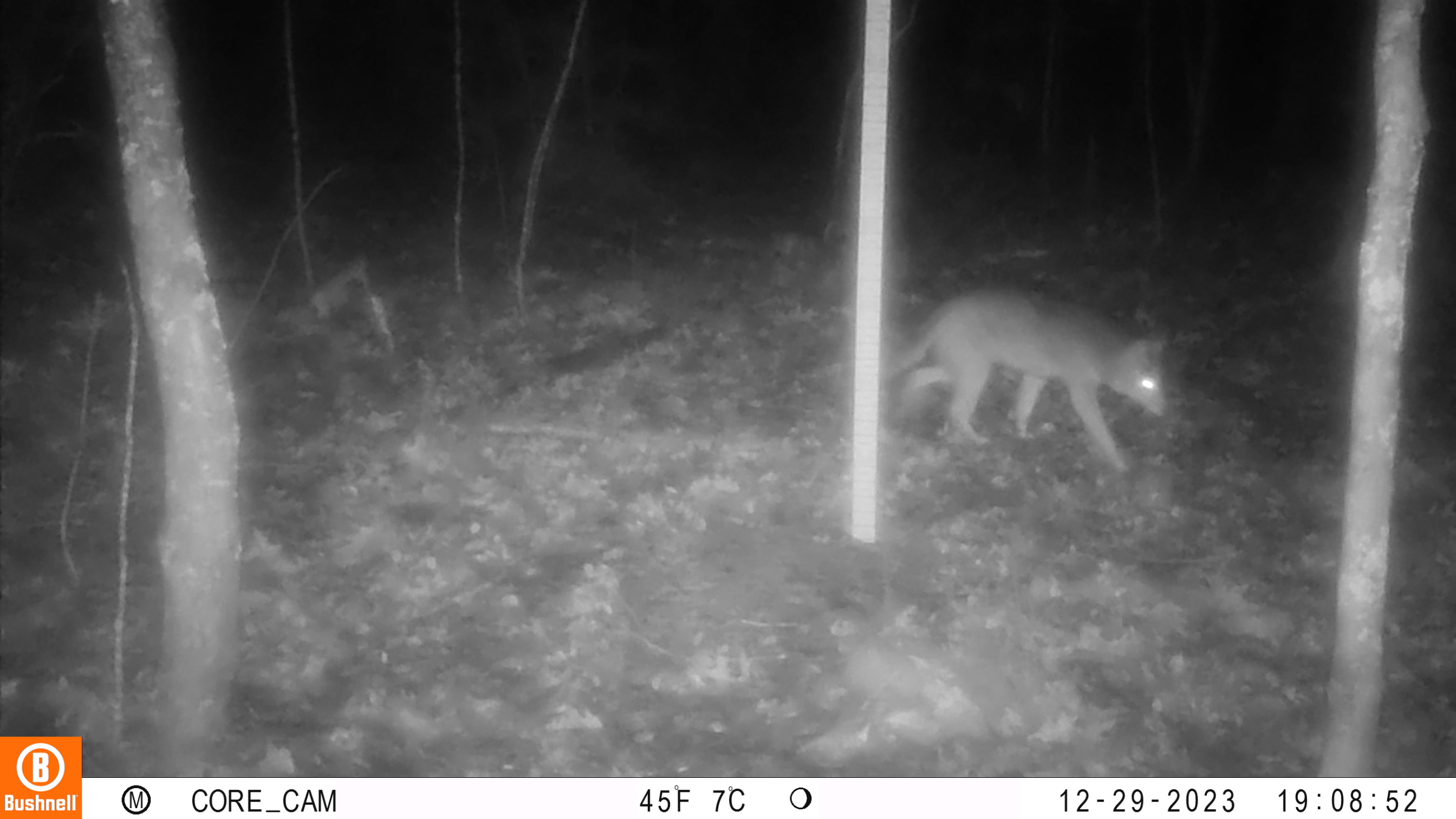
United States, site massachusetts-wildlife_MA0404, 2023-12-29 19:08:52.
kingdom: Animalia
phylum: Chordata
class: Mammalia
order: Carnivora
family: Canidae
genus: Canis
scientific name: Canis latrans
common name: coyote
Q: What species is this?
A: Coyote (Canis latrans).